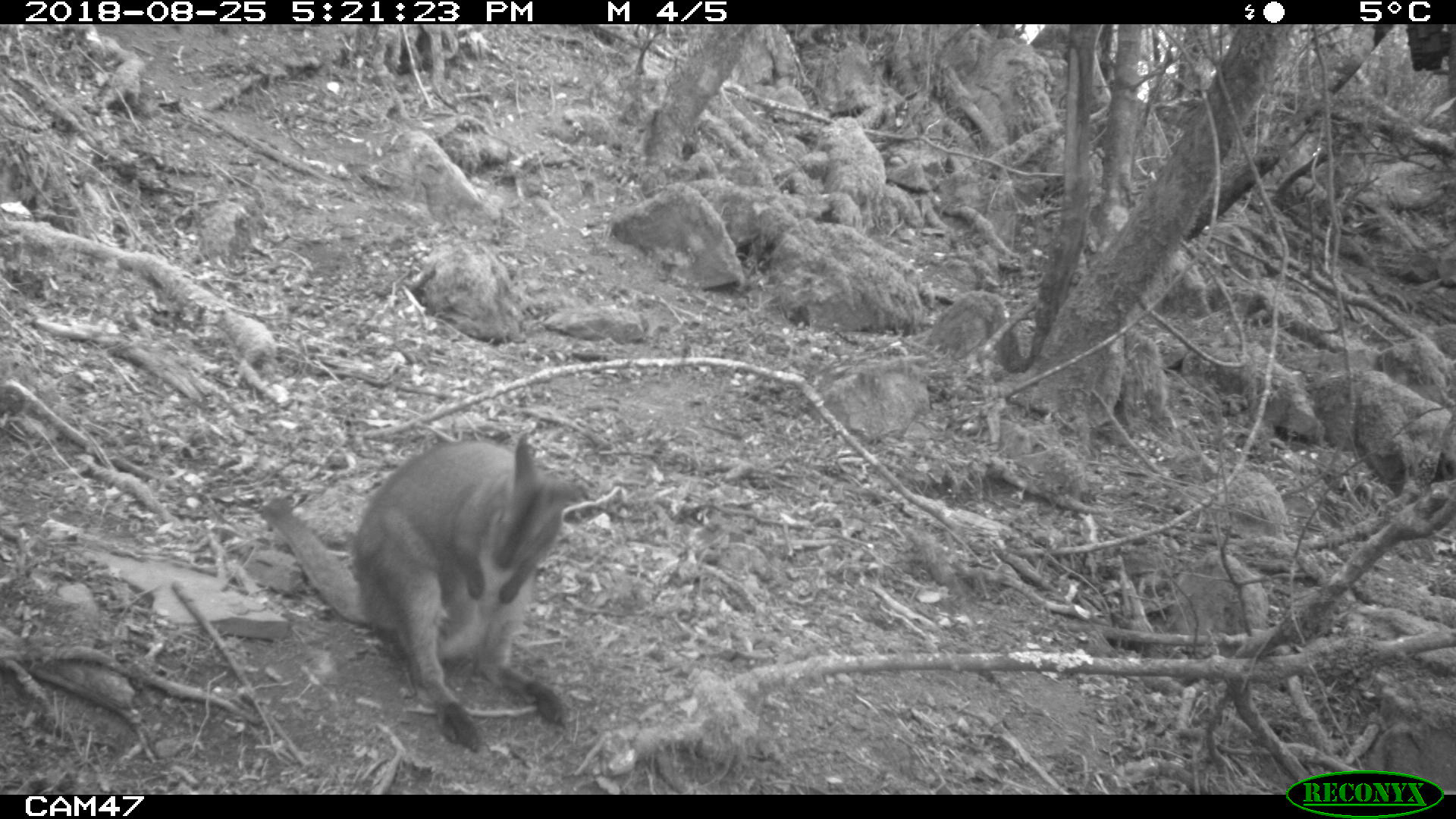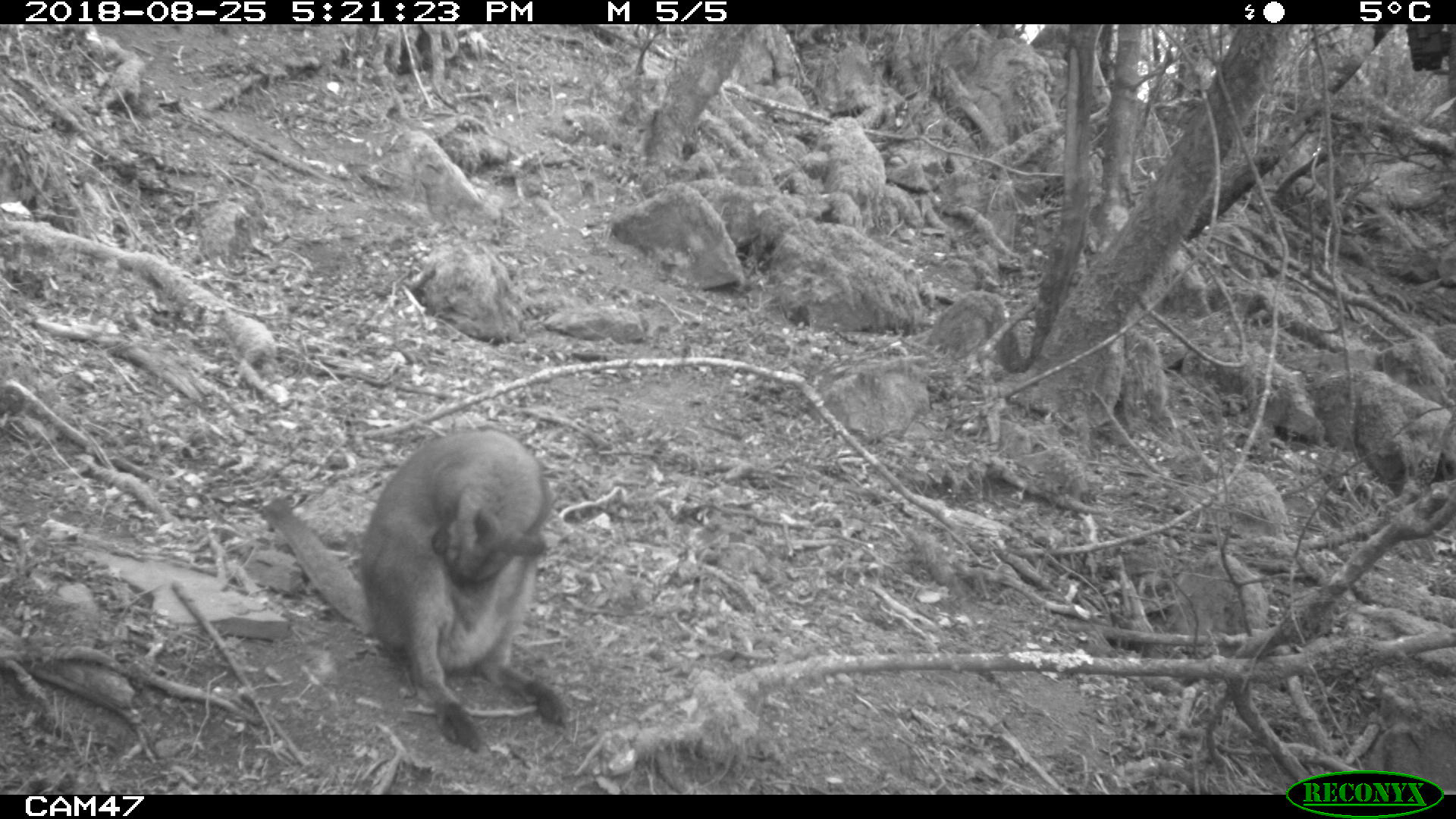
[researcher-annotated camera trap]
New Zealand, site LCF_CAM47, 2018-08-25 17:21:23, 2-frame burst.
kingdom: Animalia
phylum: Chordata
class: Mammalia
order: Diprotodontia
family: Macropodidae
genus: Notamacropus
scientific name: Notamacropus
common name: wallaby